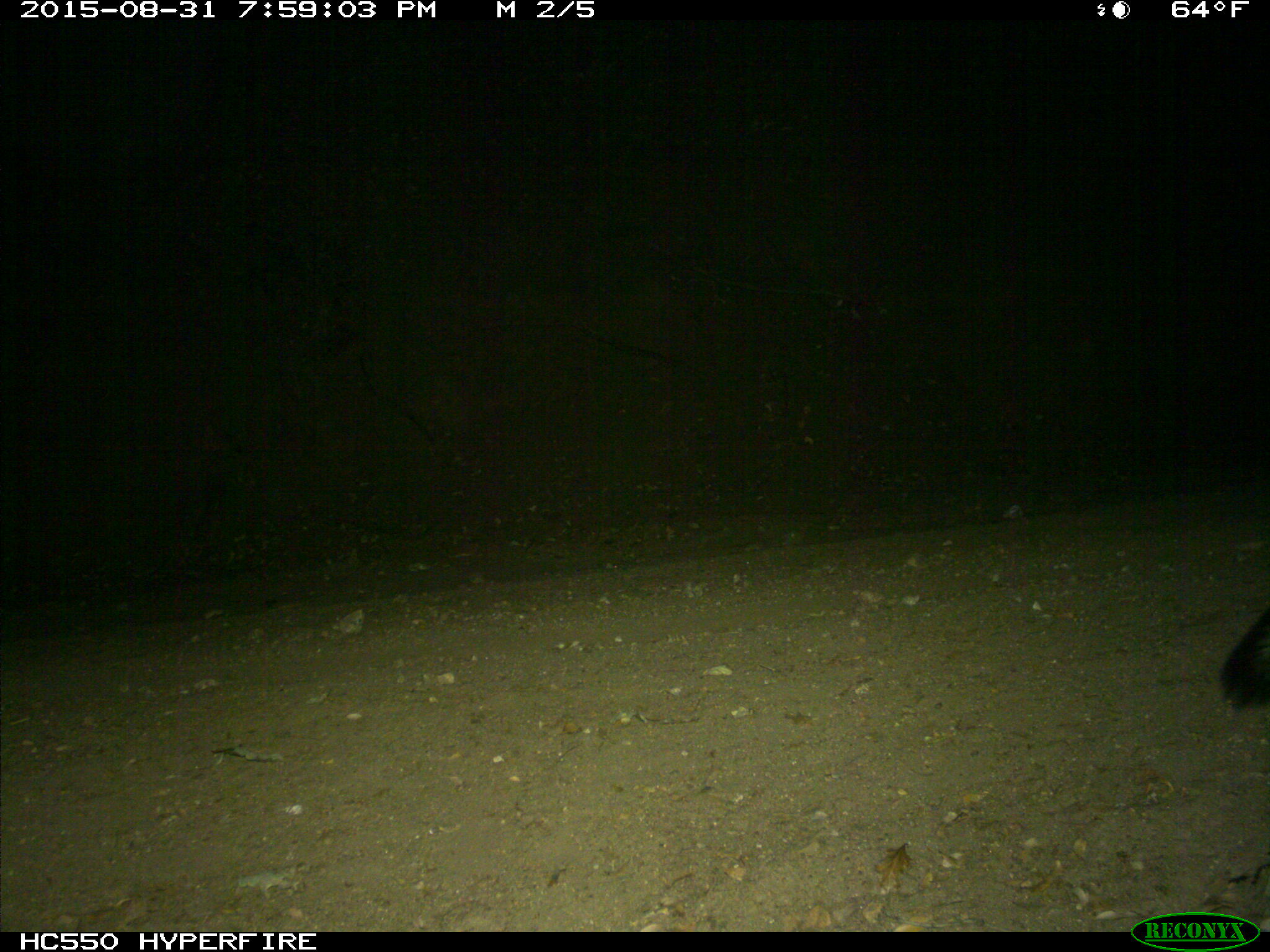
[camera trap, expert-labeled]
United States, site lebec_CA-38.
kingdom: Animalia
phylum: Chordata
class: Mammalia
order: Carnivora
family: Canidae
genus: Urocyon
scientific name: Urocyon cinereoargenteus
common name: gray fox